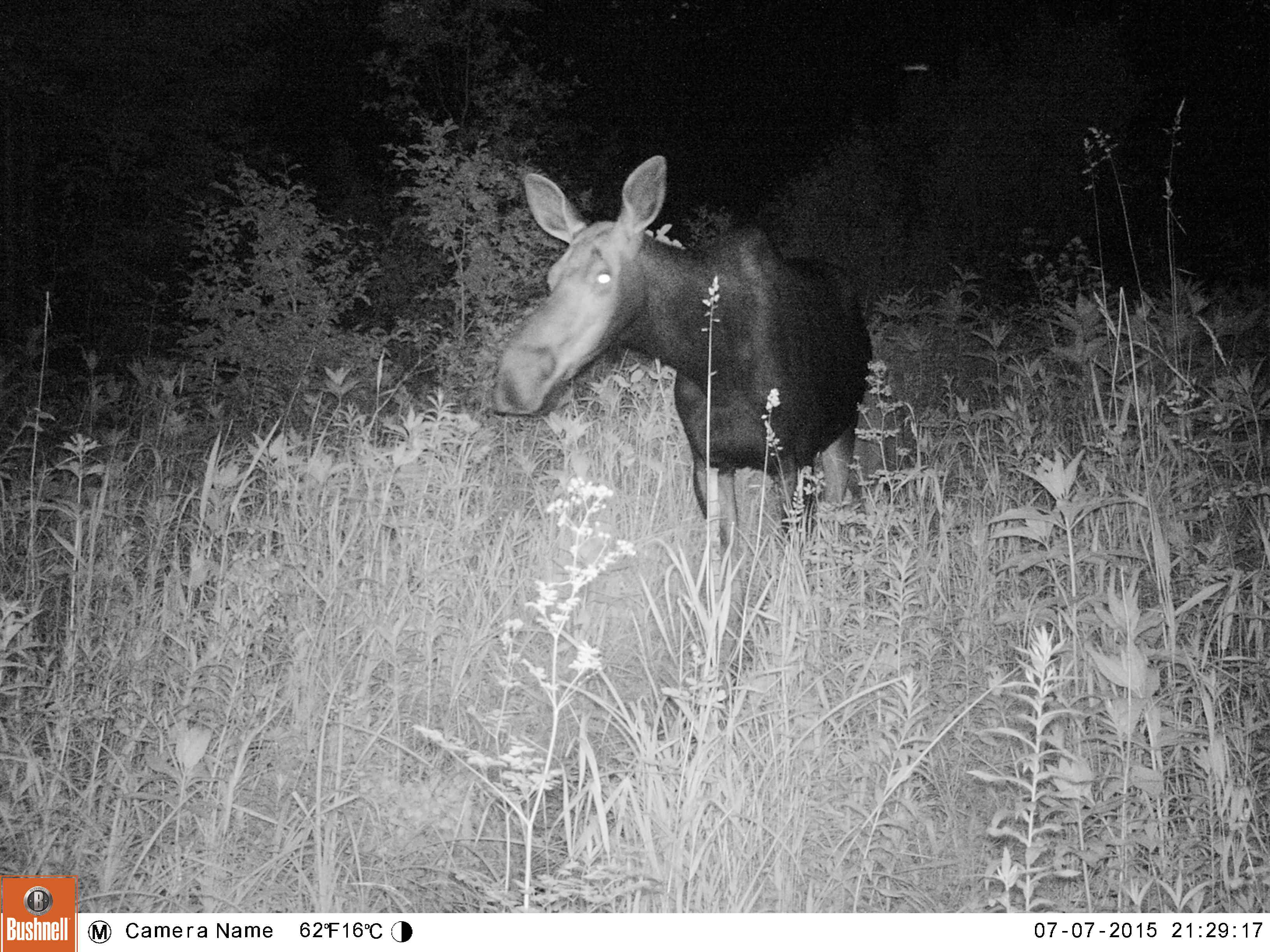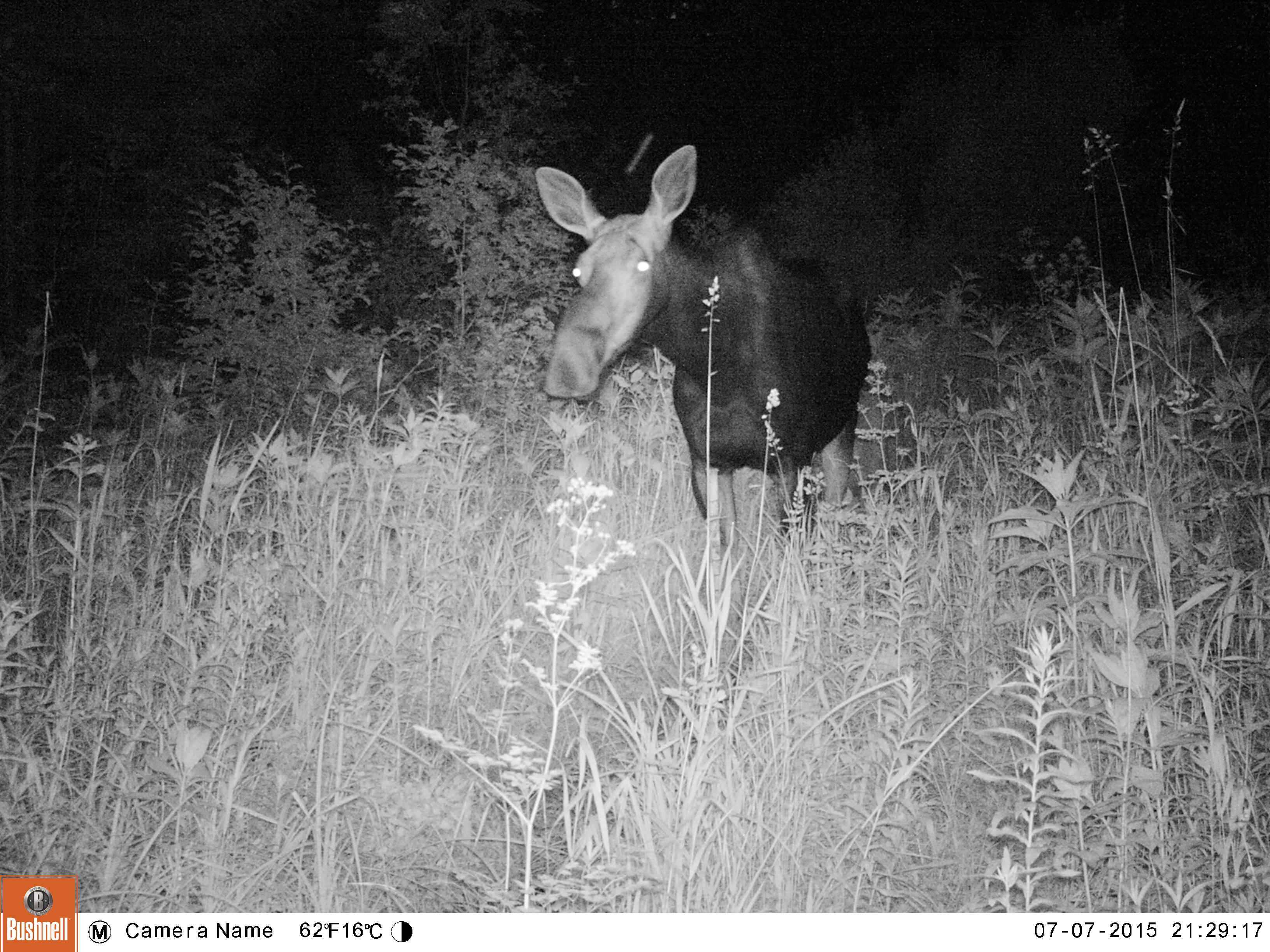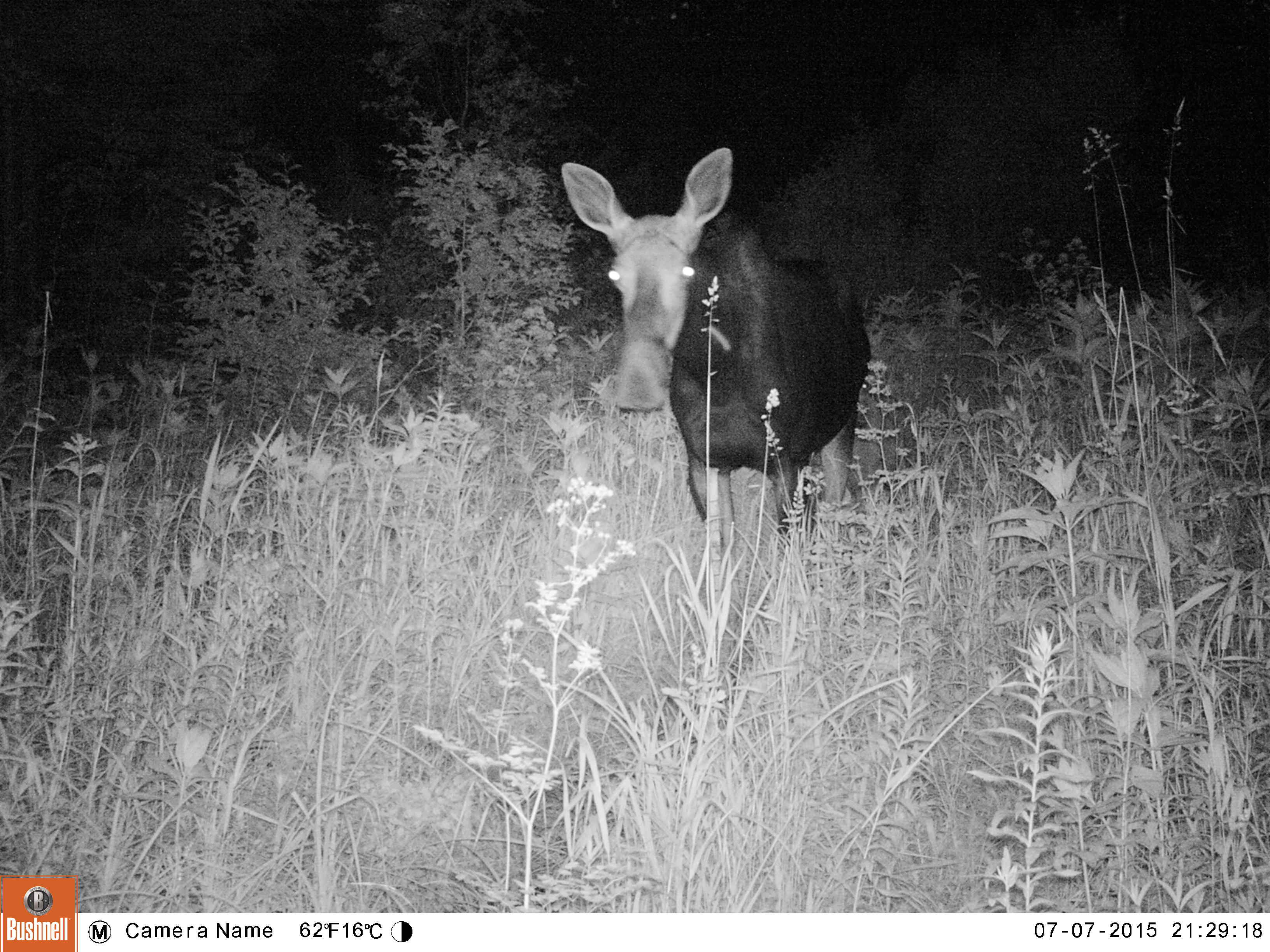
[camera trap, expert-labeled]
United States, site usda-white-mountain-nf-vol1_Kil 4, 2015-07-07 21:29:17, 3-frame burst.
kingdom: Animalia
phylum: Chordata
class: Mammalia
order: Artiodactyla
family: Cervidae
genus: Alces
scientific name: Alces alces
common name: moose